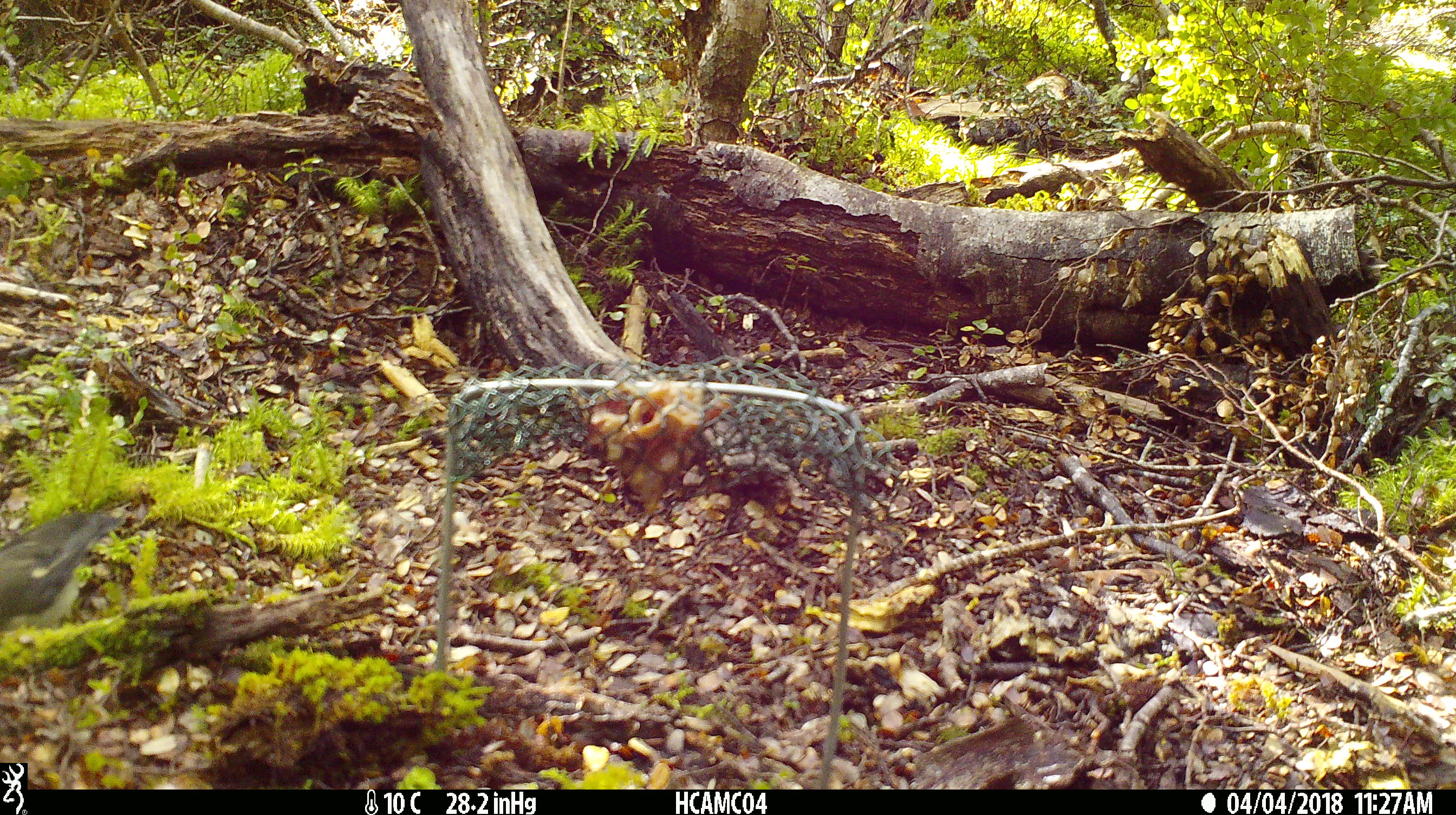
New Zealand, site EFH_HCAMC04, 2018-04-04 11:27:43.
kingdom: Animalia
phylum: Chordata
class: Aves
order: Passeriformes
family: Petroicidae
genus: Petroica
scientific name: Petroica macrocephala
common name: tomtit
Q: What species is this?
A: Tomtit (Petroica macrocephala).